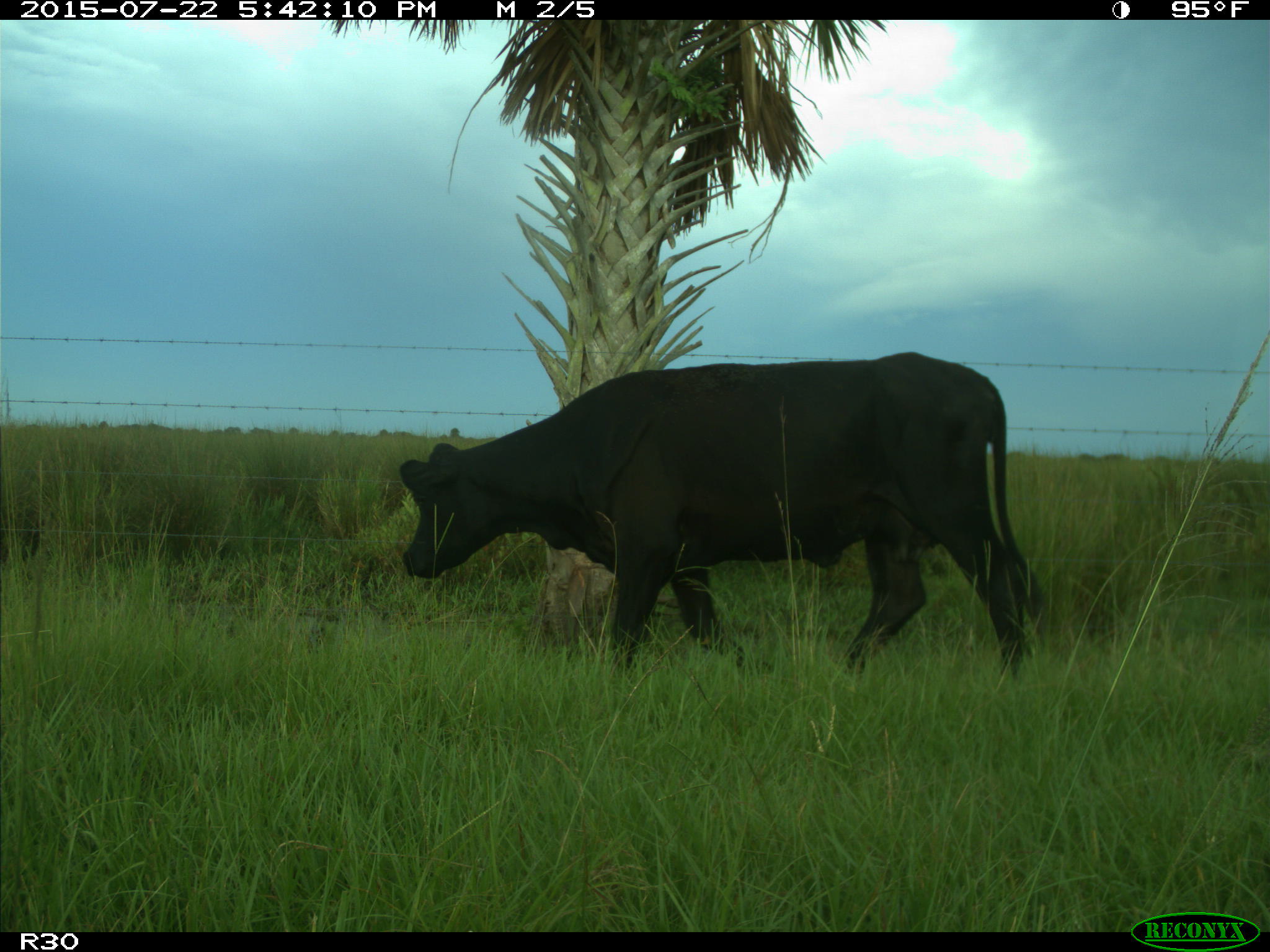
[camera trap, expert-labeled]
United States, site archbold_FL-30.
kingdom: Animalia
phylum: Chordata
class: Mammalia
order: Artiodactyla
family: Bovidae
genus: Bos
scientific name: Bos taurus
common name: domestic cow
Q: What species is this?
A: Bos taurus (domestic cow).